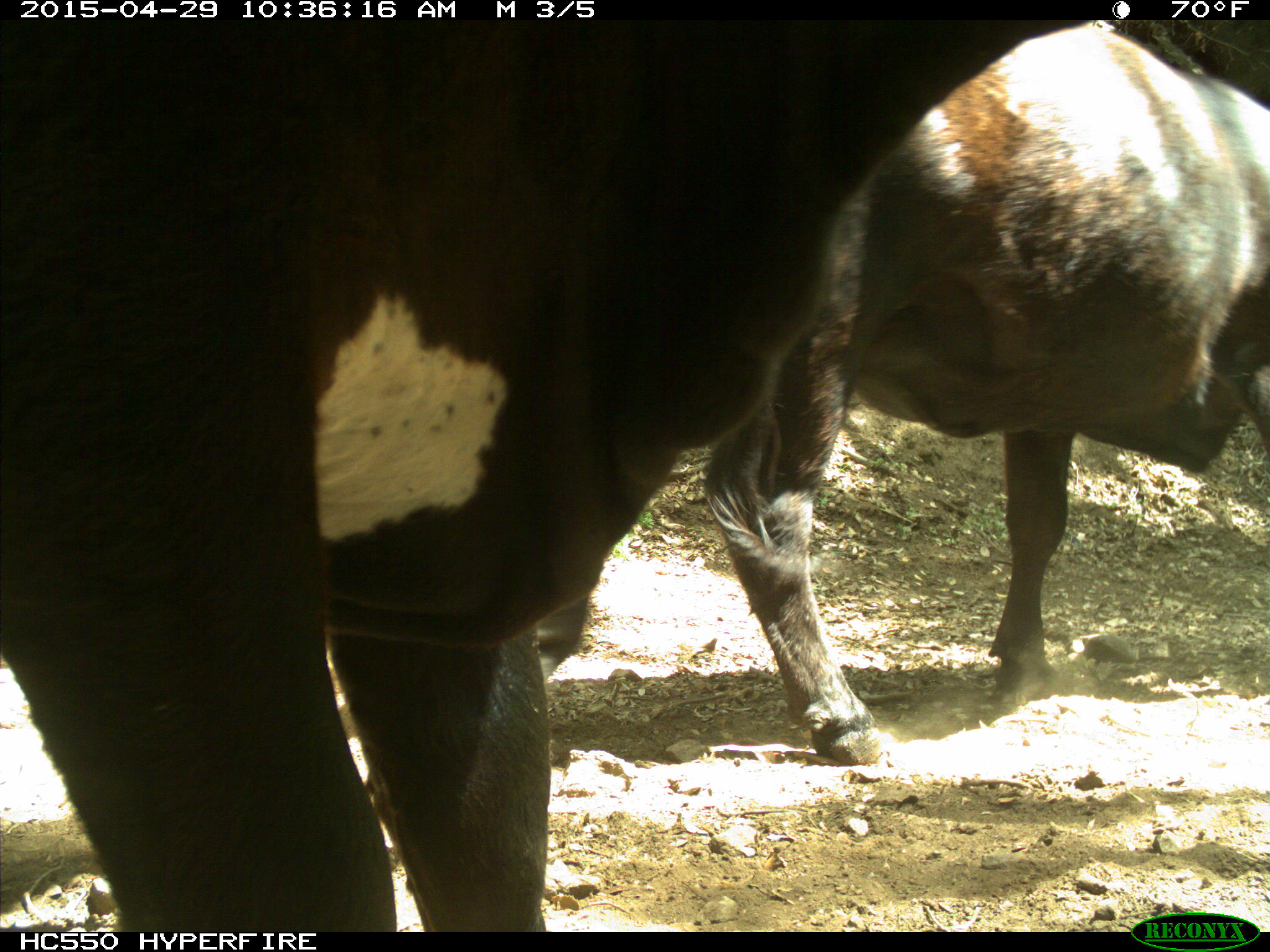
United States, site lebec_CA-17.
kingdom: Animalia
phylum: Chordata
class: Mammalia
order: Artiodactyla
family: Bovidae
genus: Bos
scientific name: Bos taurus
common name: domestic cow